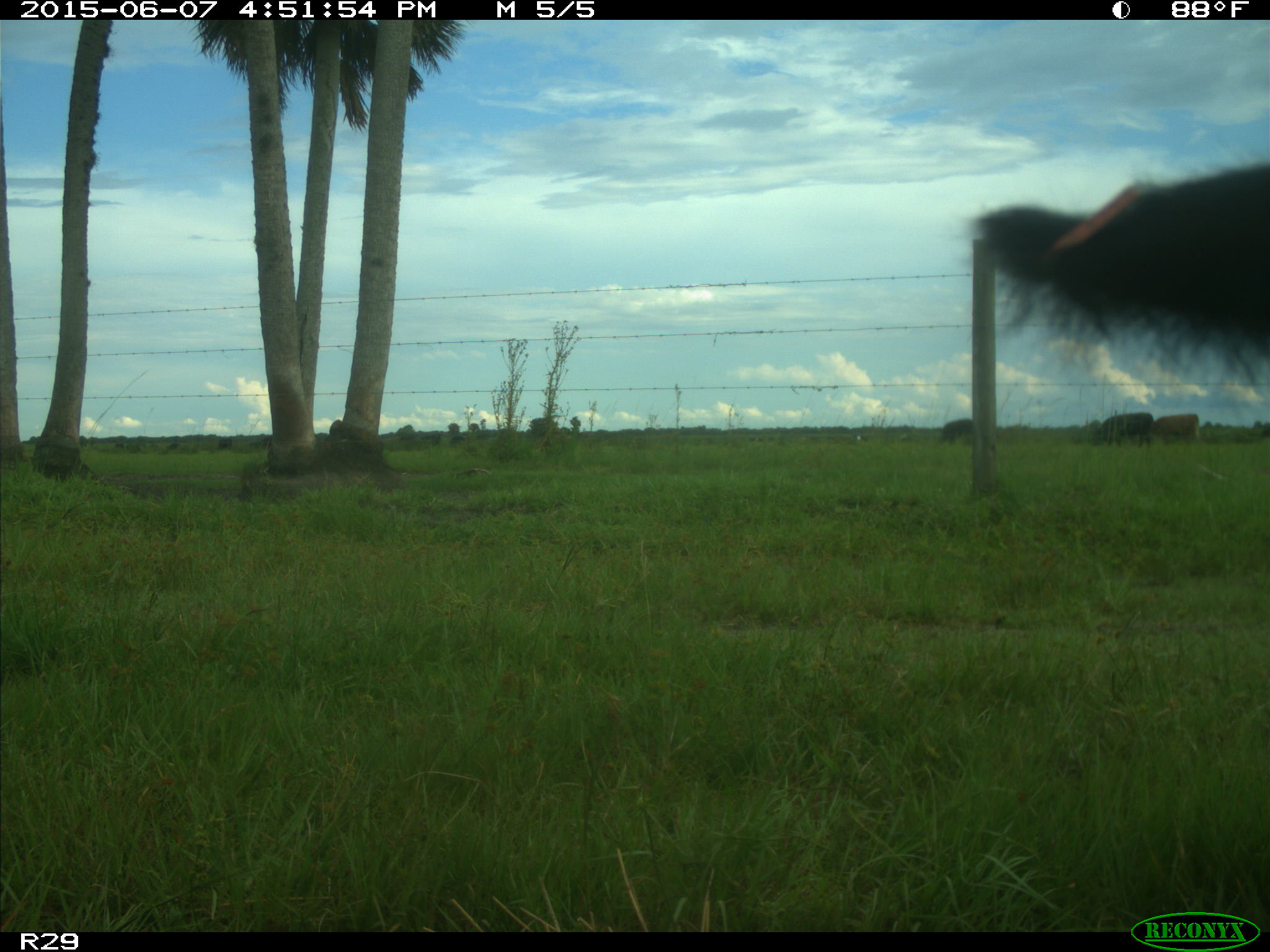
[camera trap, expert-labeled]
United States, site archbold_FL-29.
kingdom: Animalia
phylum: Chordata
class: Mammalia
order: Artiodactyla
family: Bovidae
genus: Bos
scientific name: Bos taurus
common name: domestic cow